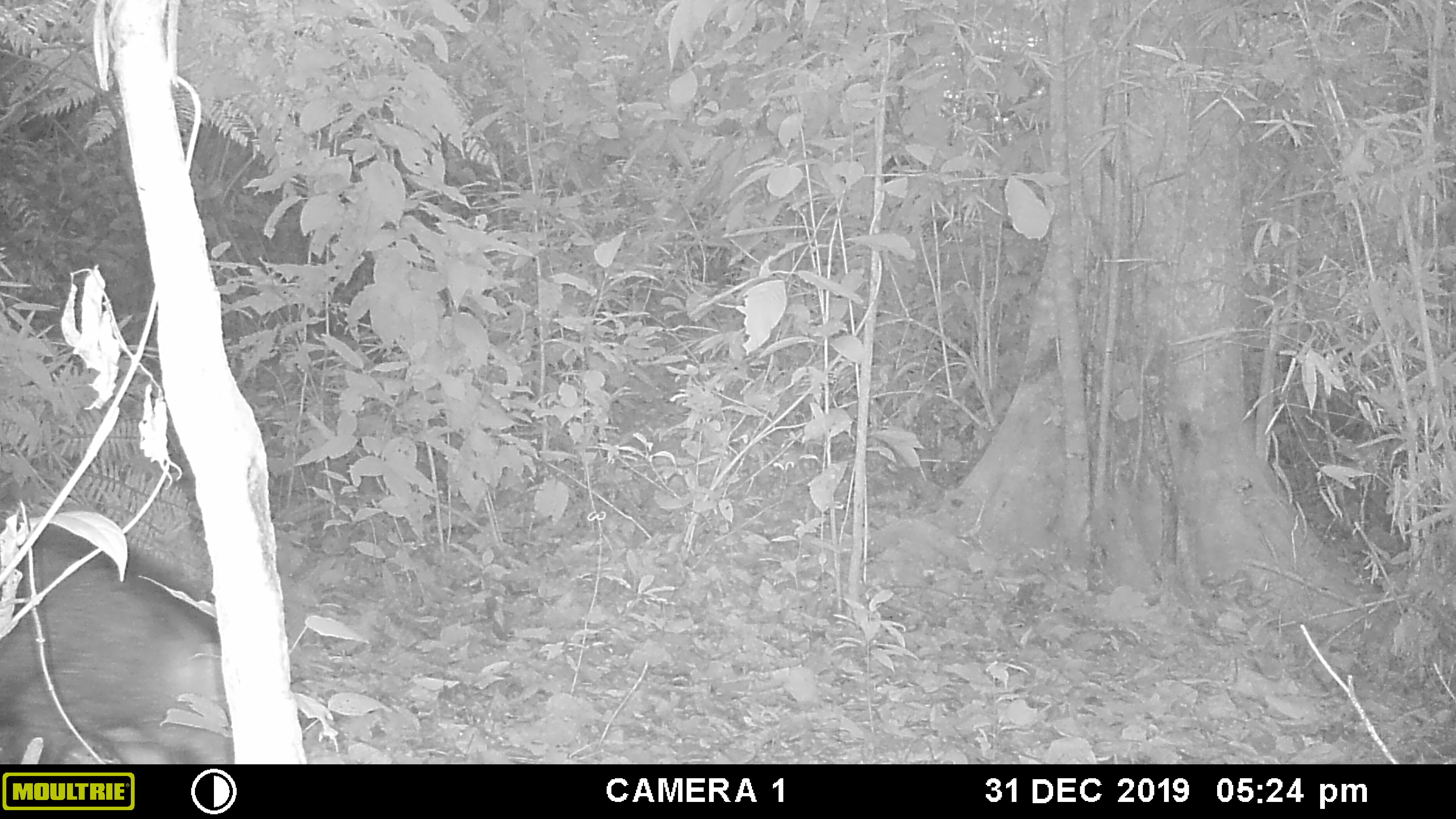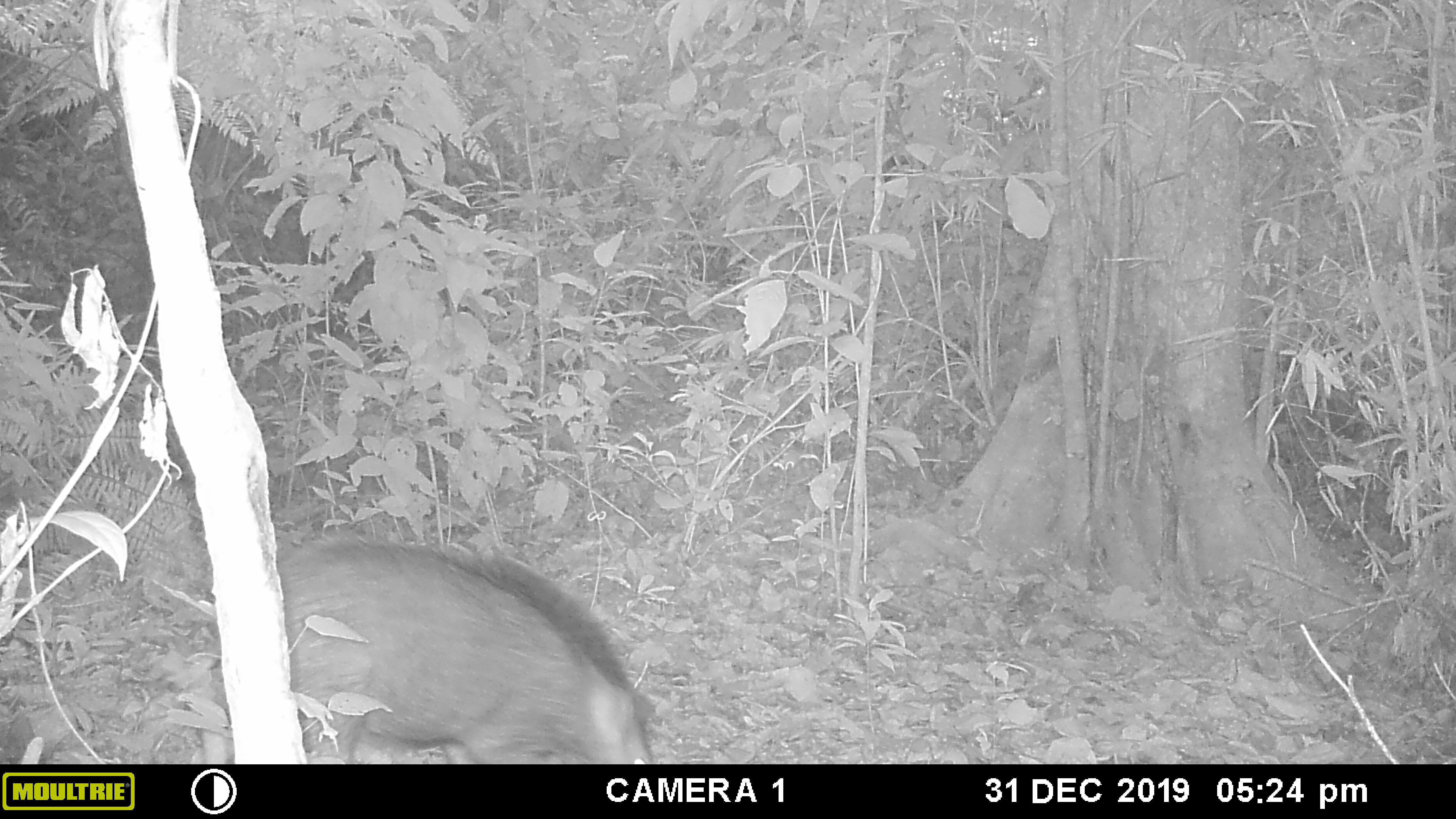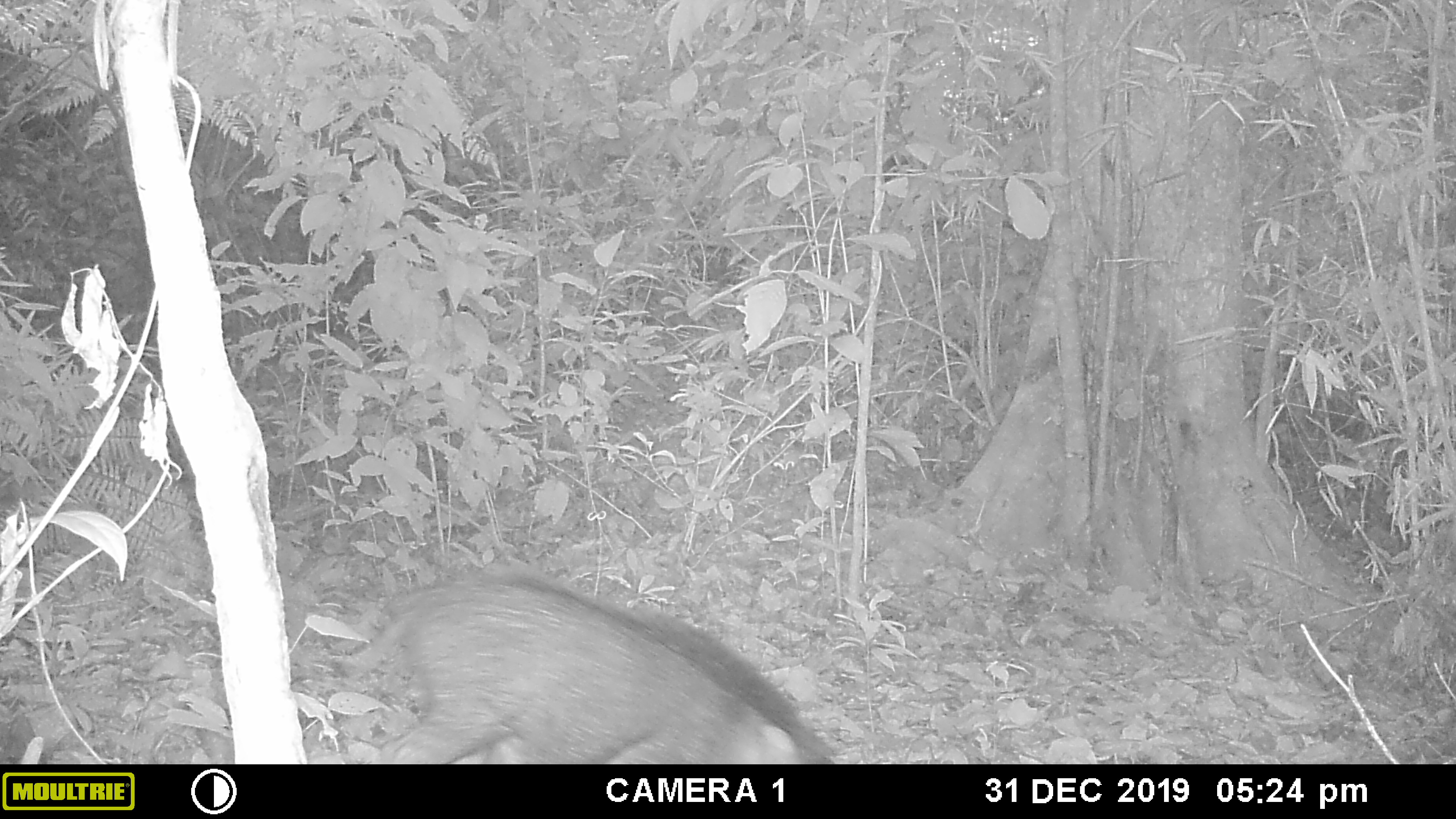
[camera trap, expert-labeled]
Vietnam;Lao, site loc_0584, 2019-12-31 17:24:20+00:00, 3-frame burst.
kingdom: Animalia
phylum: Chordata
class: Mammalia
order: Artiodactyla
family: Suidae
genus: Sus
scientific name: Sus scrofa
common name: eurasian wild pig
Eurasian wild pig (Sus scrofa). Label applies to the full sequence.